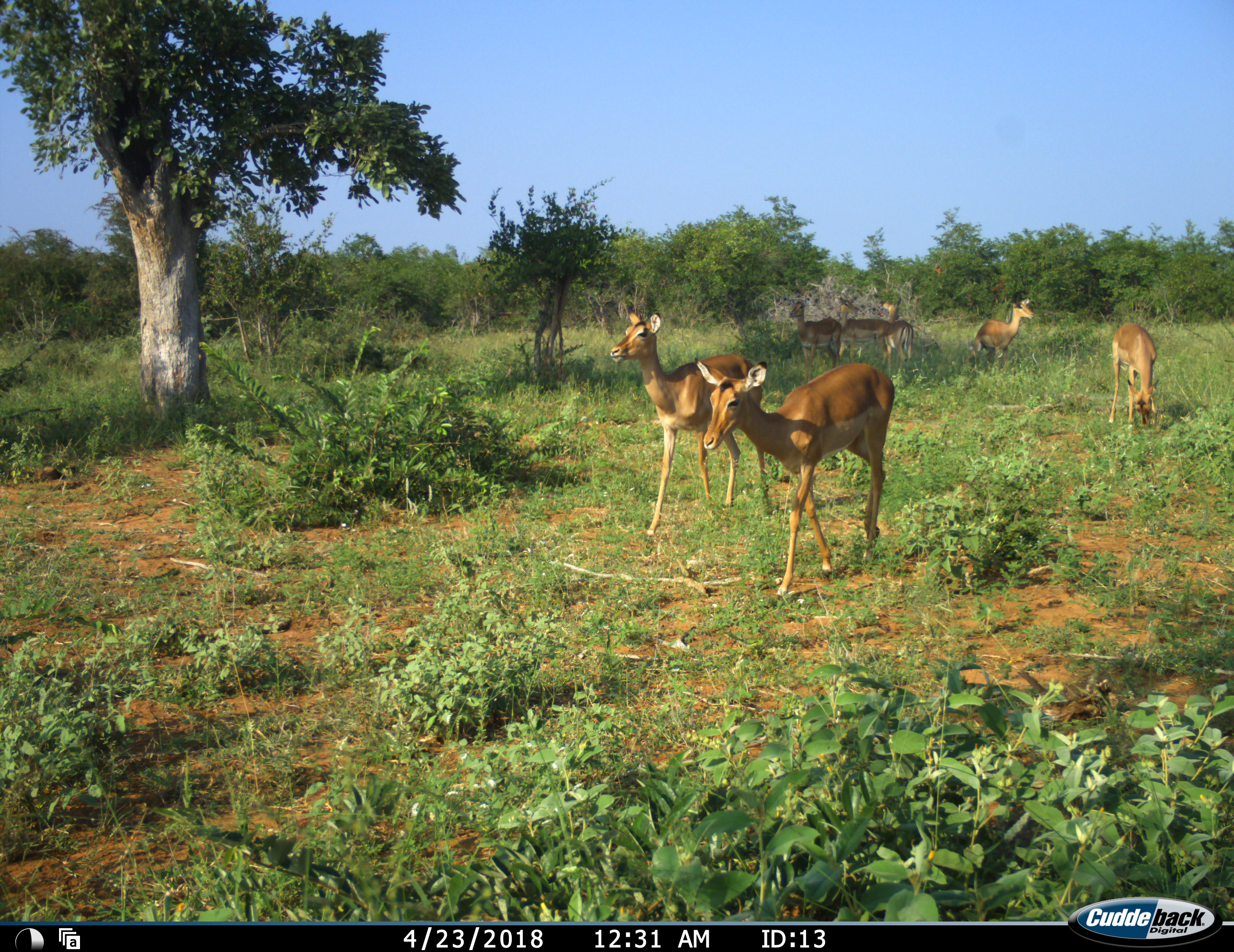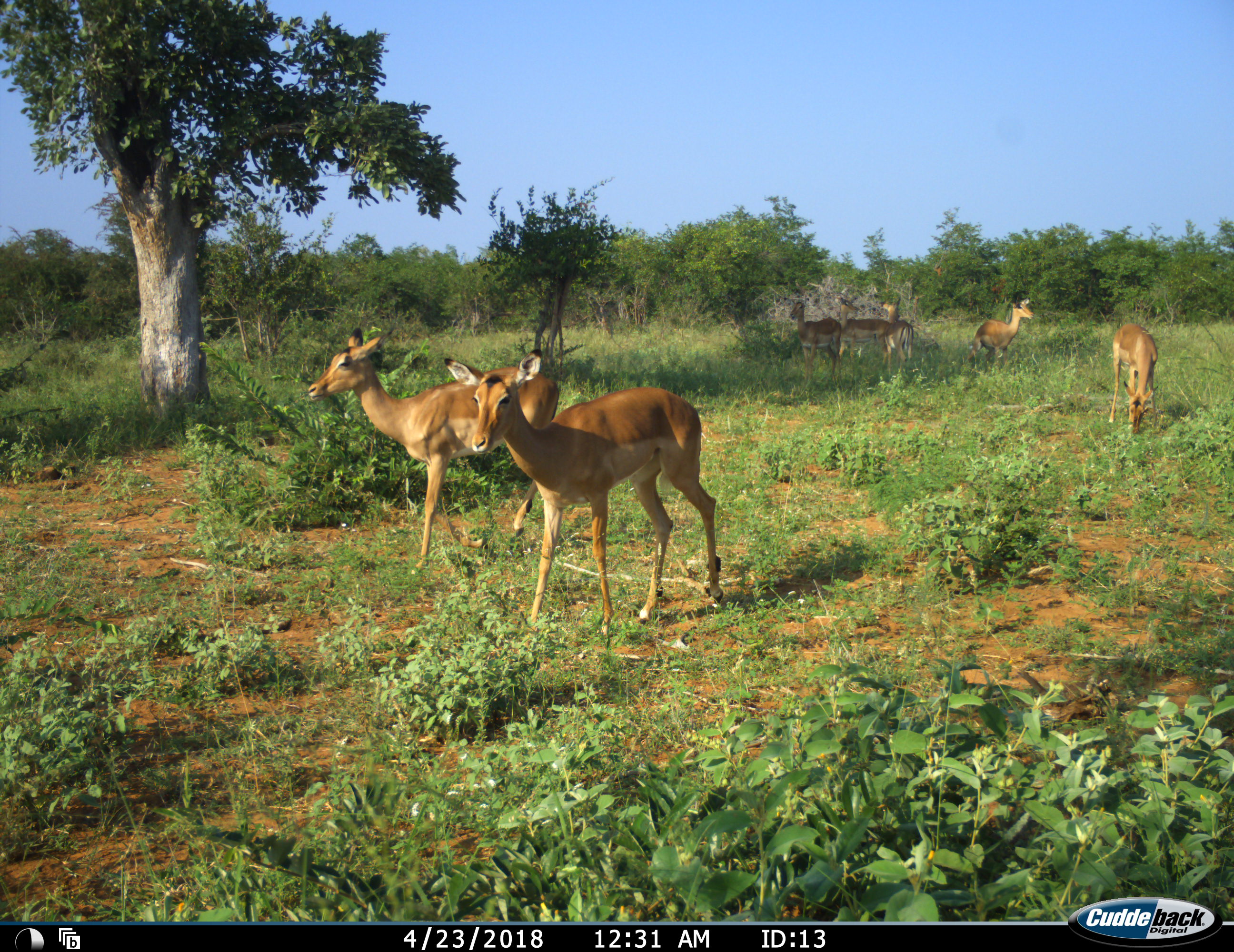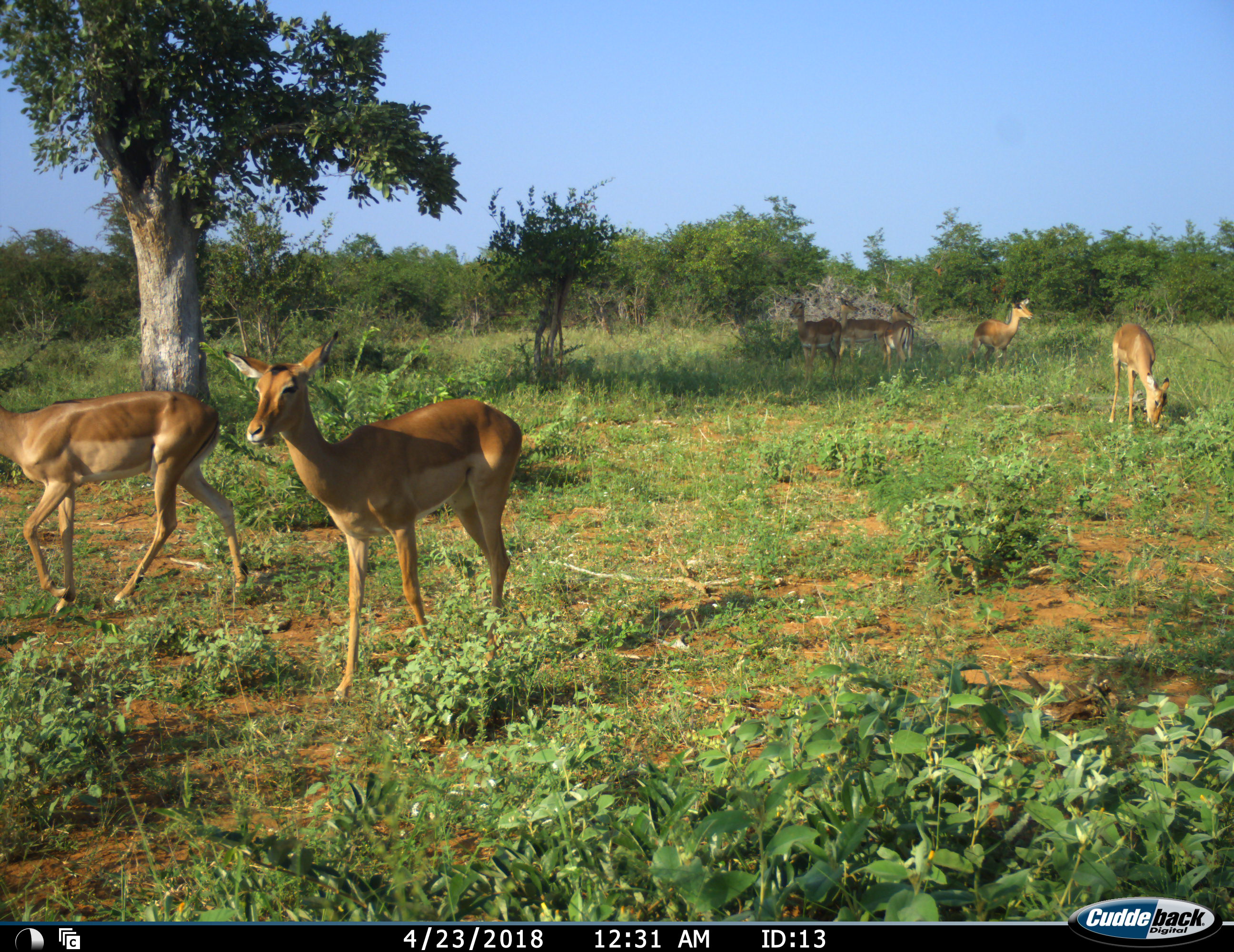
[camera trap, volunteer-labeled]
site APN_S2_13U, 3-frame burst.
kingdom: Animalia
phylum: Chordata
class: Mammalia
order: Artiodactyla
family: Bovidae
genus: Aepyceros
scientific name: Aepyceros melampus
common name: impala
Impala (Aepyceros melampus), count 7. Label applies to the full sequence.